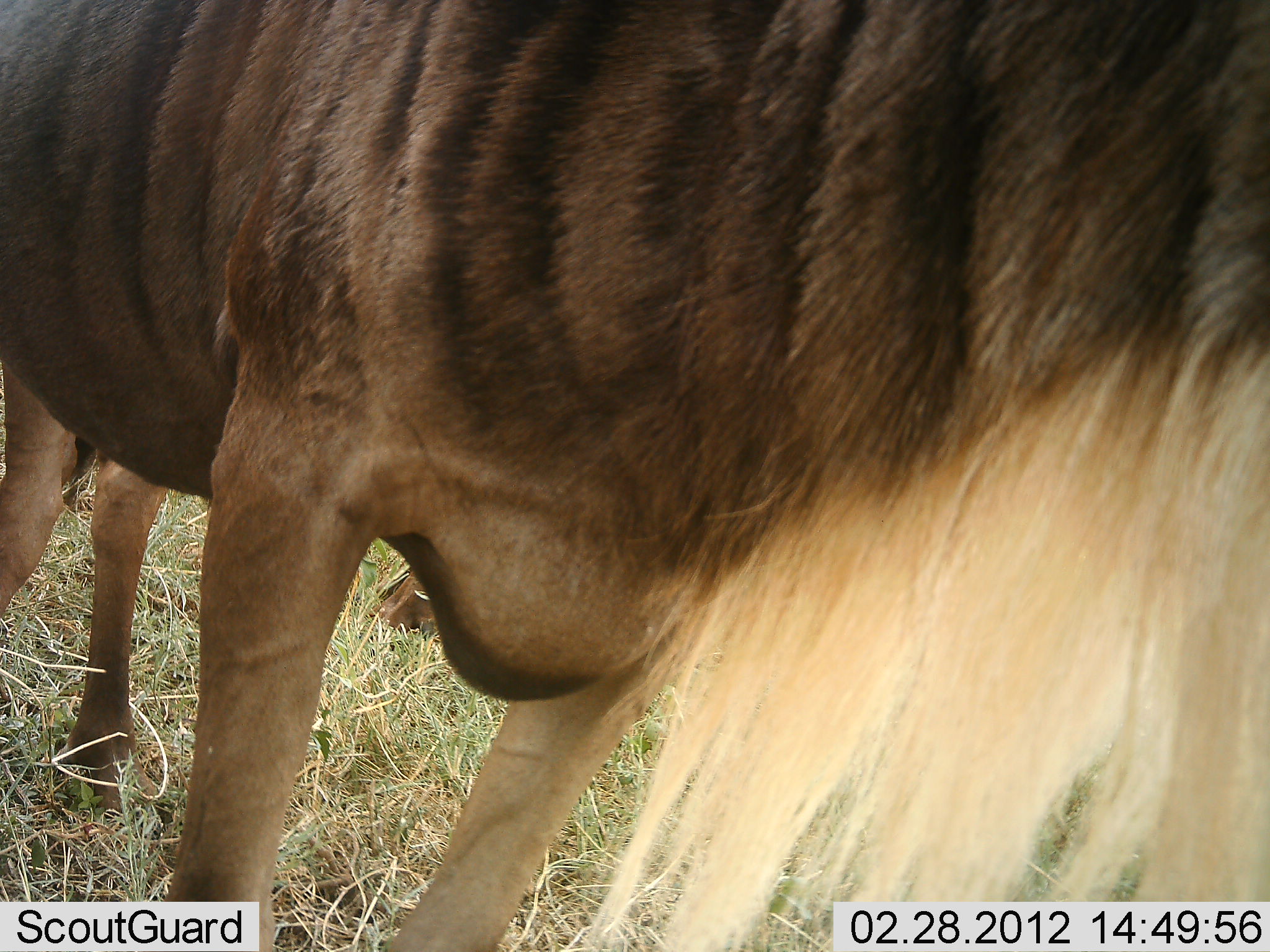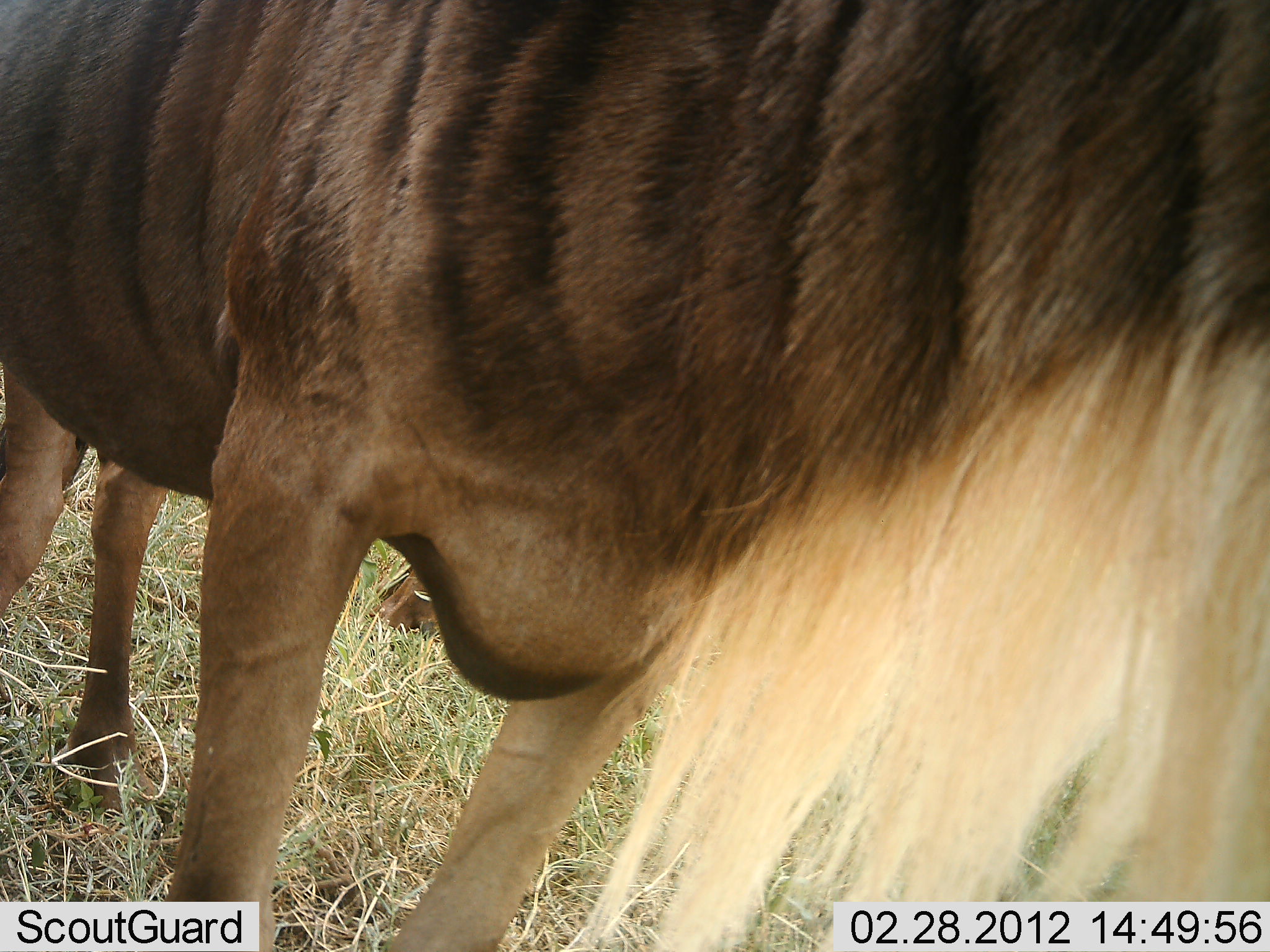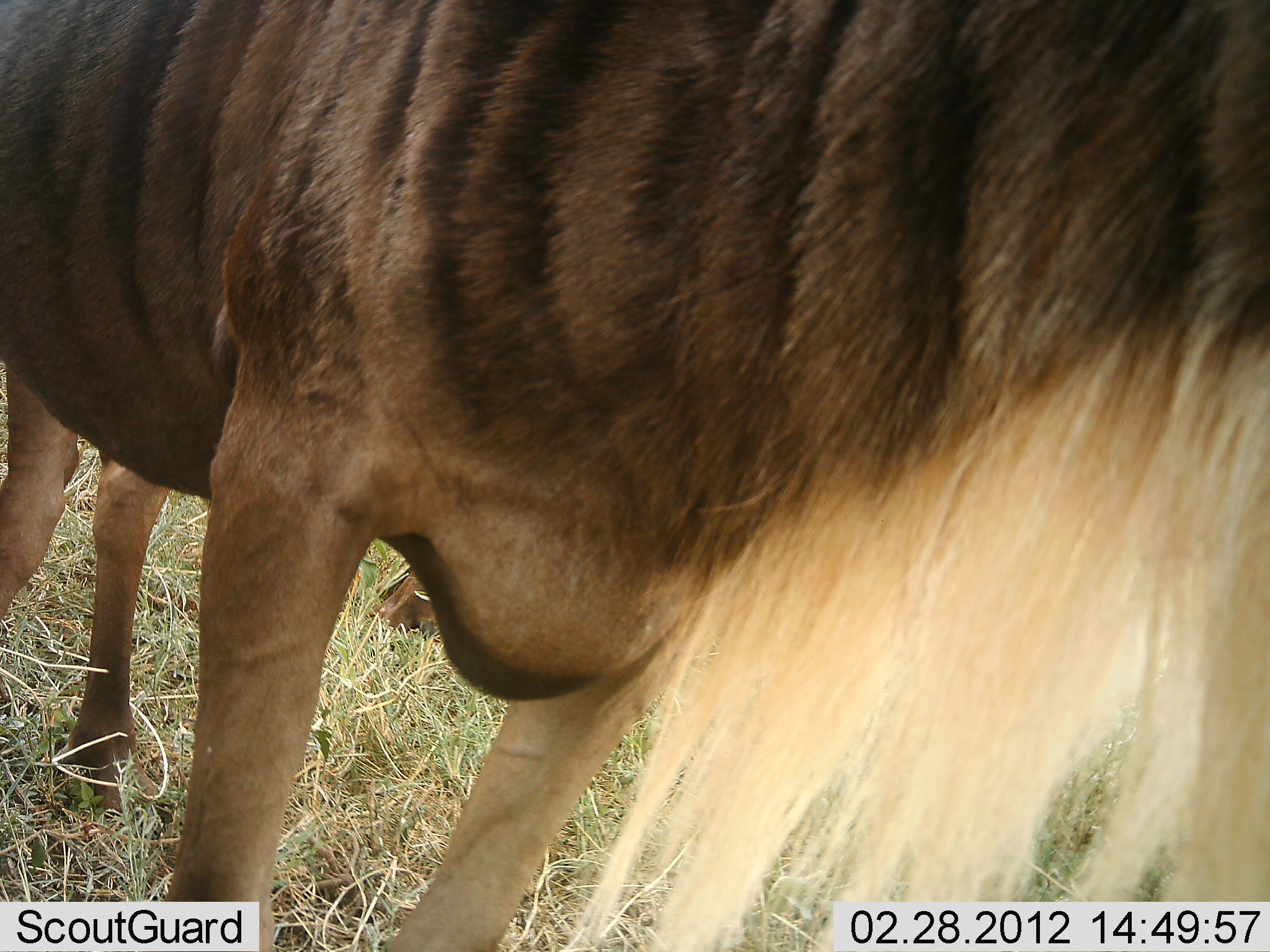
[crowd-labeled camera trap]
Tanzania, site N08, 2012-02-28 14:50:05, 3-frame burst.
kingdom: Animalia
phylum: Chordata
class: Mammalia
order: Artiodactyla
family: Bovidae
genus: Connochaetes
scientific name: Connochaetes taurinus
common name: blue wildebeest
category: wildebeest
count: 1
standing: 100%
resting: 6%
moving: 0%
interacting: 0%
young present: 0%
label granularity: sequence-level